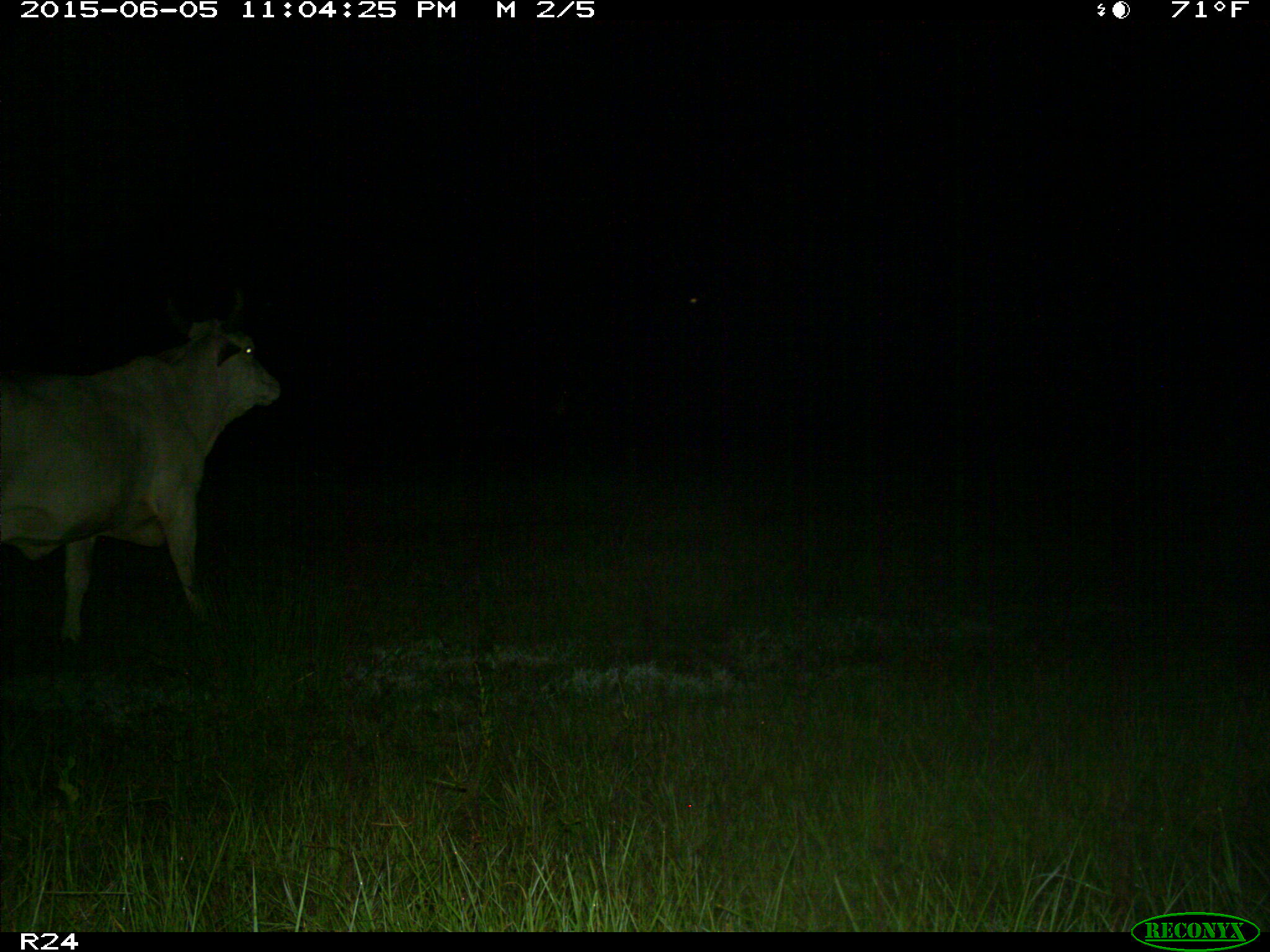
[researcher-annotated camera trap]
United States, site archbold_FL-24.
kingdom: Animalia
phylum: Chordata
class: Mammalia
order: Artiodactyla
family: Bovidae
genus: Bos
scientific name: Bos taurus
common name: domestic cow